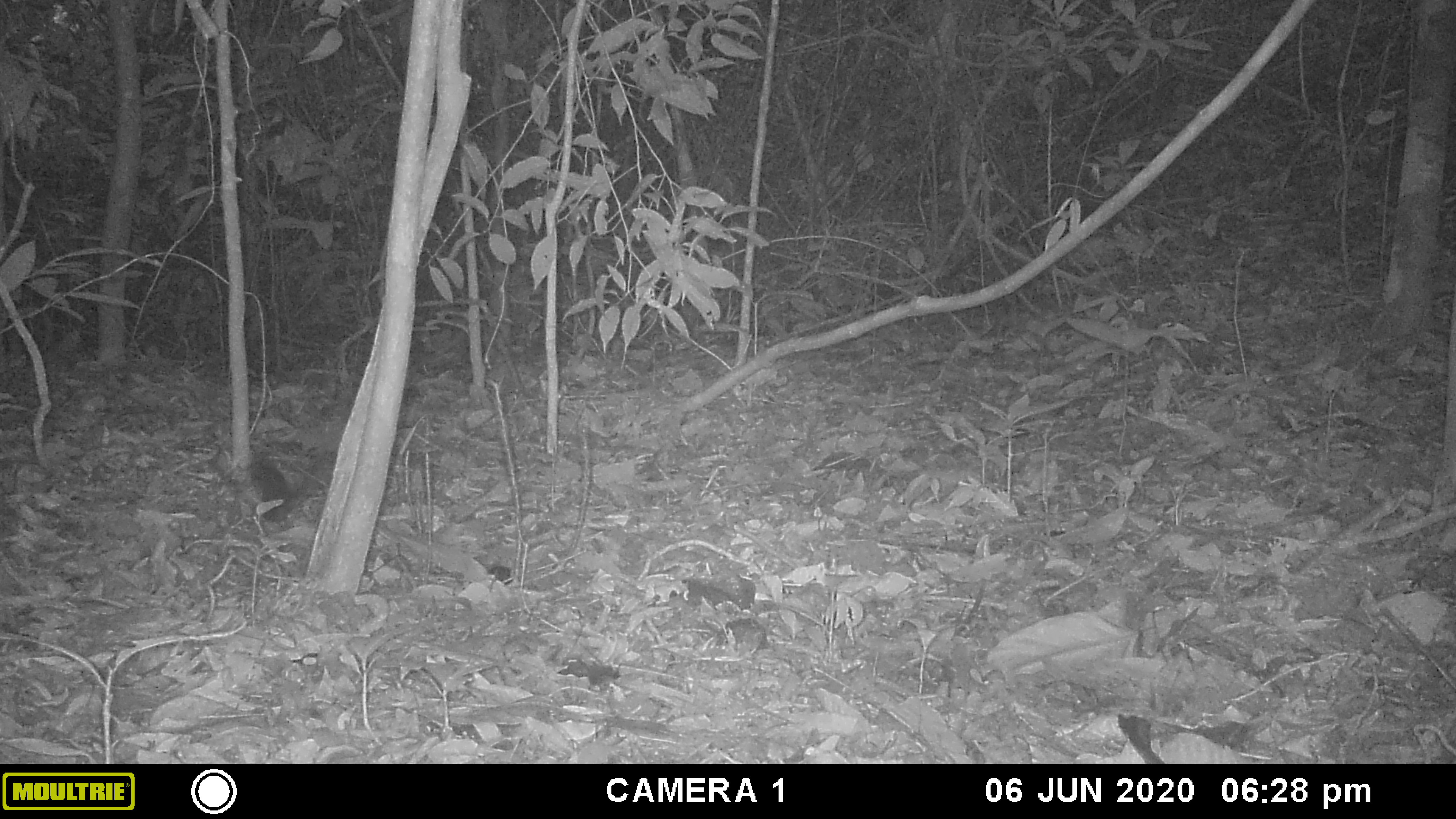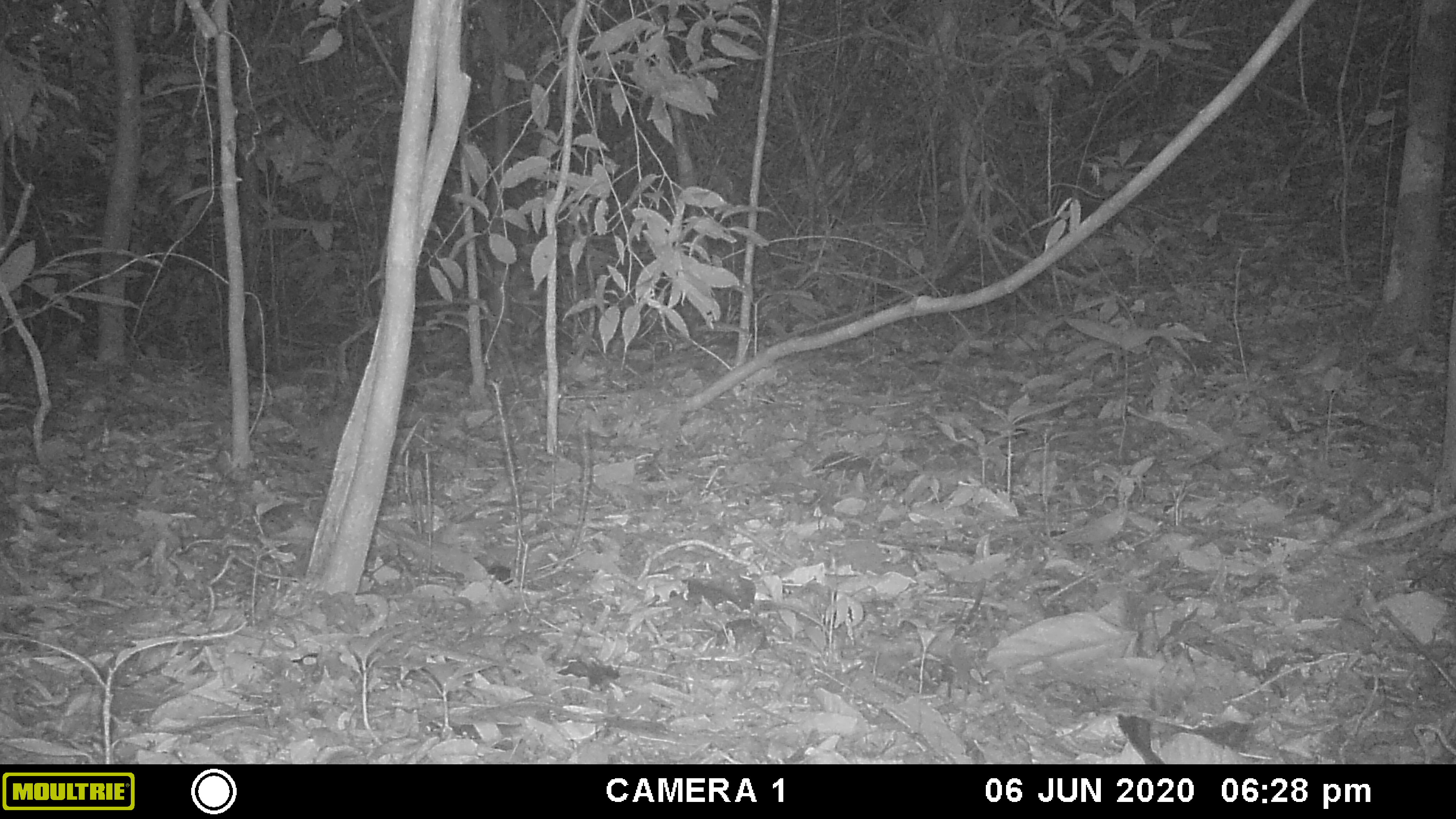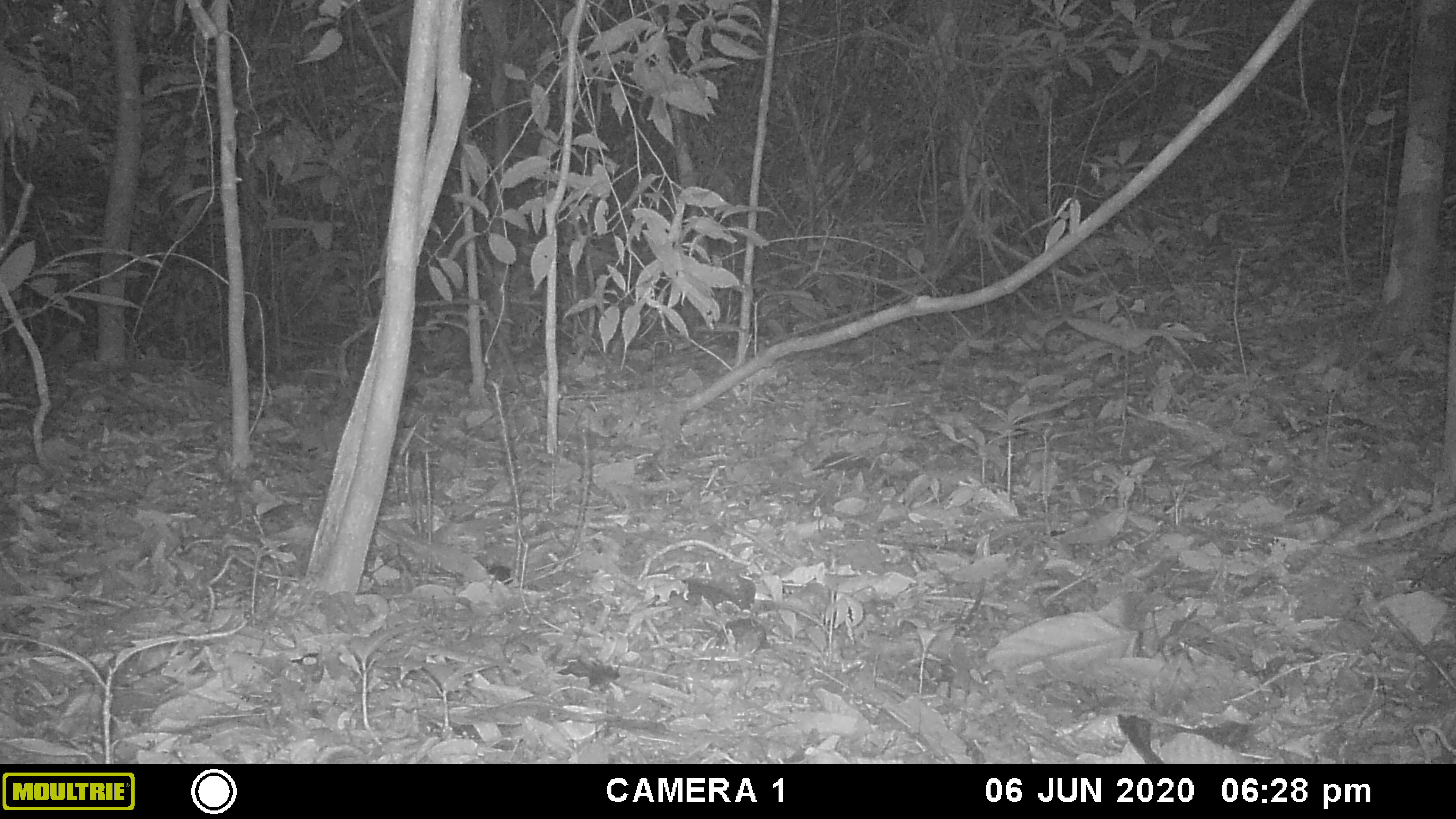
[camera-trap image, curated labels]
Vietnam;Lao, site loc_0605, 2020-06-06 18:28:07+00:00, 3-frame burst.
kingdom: Animalia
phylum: Chordata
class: Mammalia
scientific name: Mammalia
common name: mammal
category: unidentified small mammal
Unidentified small mammal (mammal) (Mammalia). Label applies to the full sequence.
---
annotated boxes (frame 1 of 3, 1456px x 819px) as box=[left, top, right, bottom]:
unidentified small mammal: box=[252, 455, 333, 520]